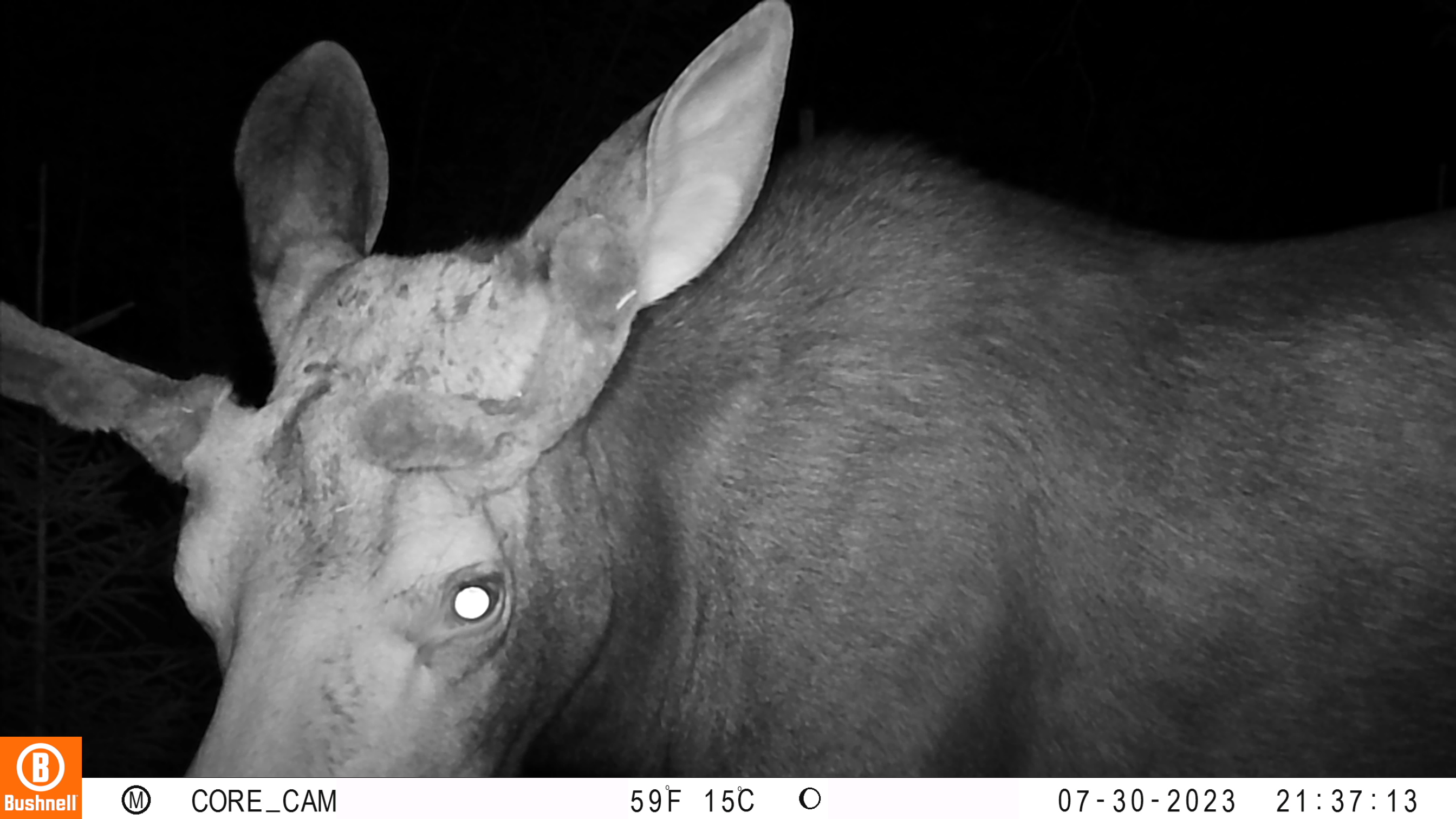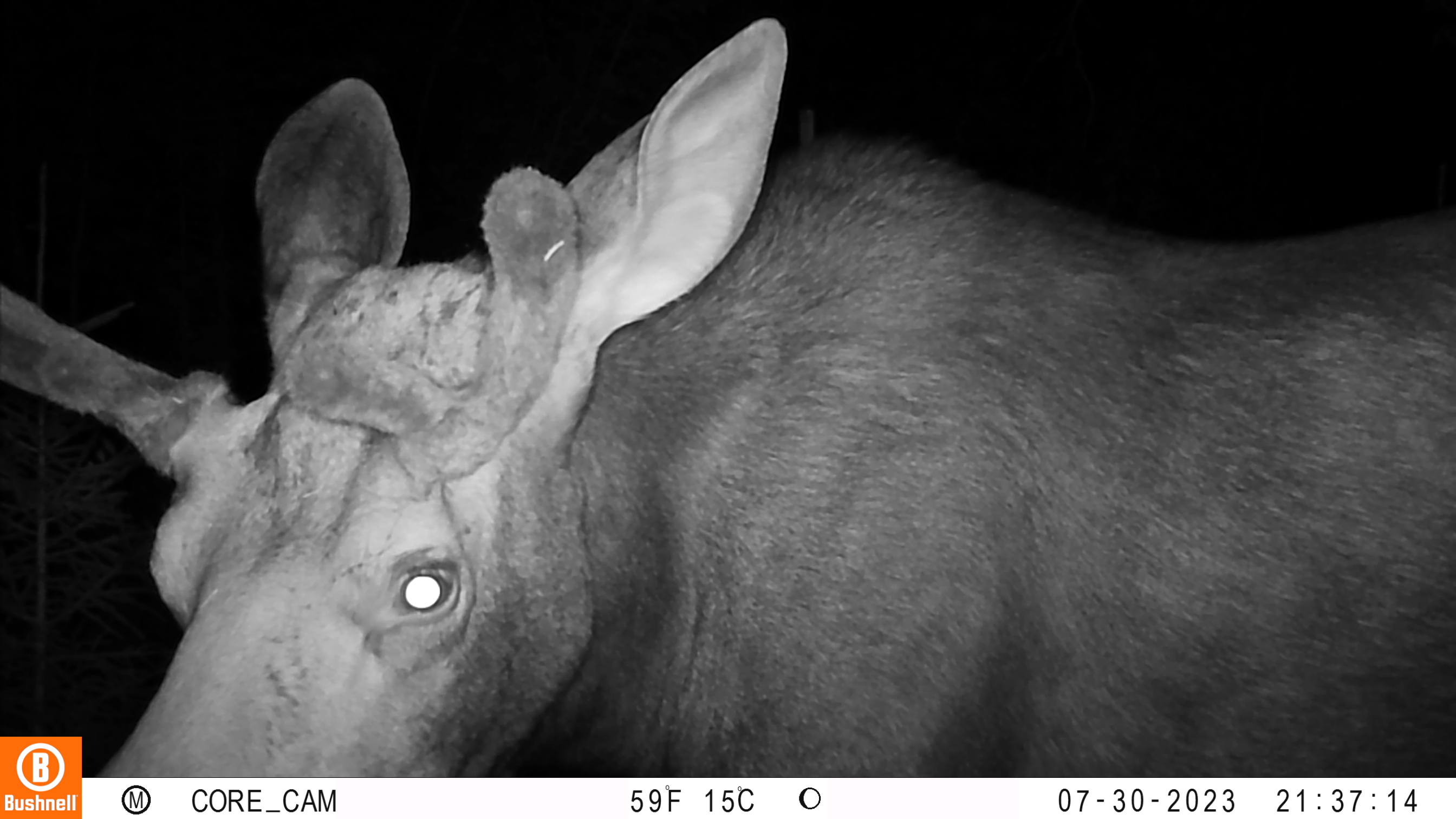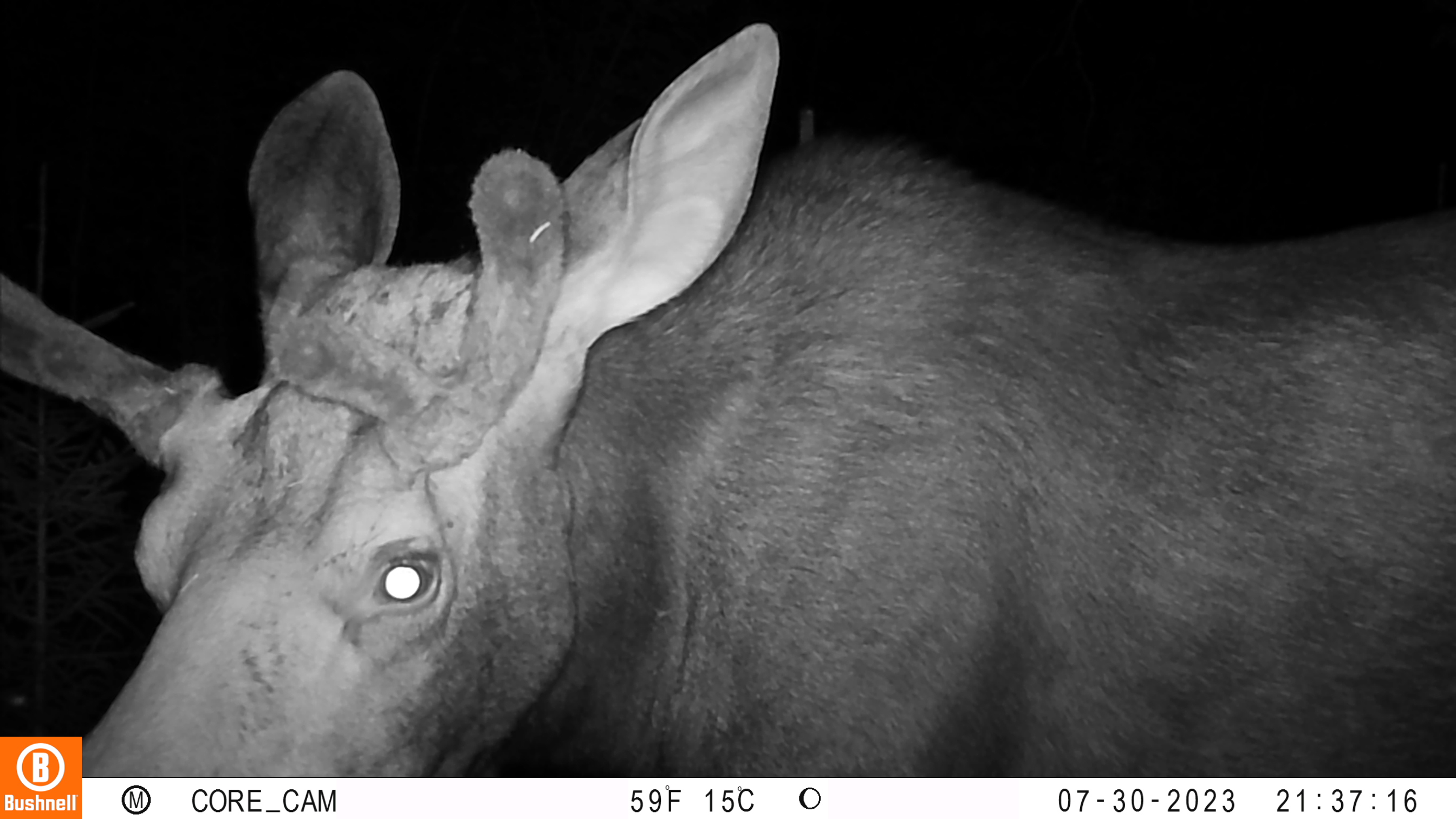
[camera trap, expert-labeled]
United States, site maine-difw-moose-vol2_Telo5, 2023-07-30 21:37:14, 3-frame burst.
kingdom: Animalia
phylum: Chordata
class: Mammalia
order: Artiodactyla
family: Cervidae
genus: Odocoileus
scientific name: Odocoileus virginianus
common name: white-tailed deer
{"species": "white-tailed deer (Odocoileus virginianus)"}